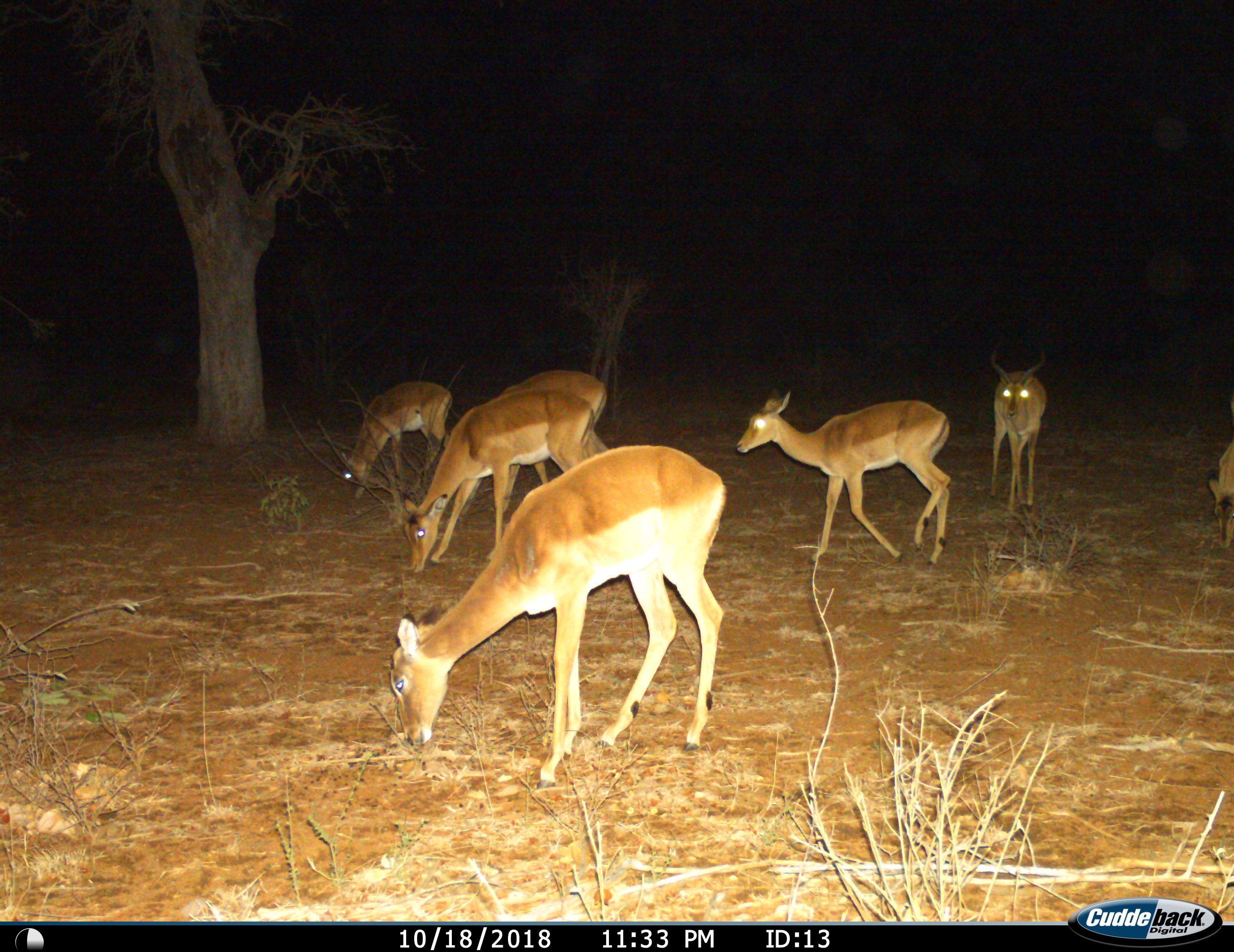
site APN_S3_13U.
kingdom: Animalia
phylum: Chordata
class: Mammalia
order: Artiodactyla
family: Bovidae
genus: Aepyceros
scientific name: Aepyceros melampus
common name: impala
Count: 7.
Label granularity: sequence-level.